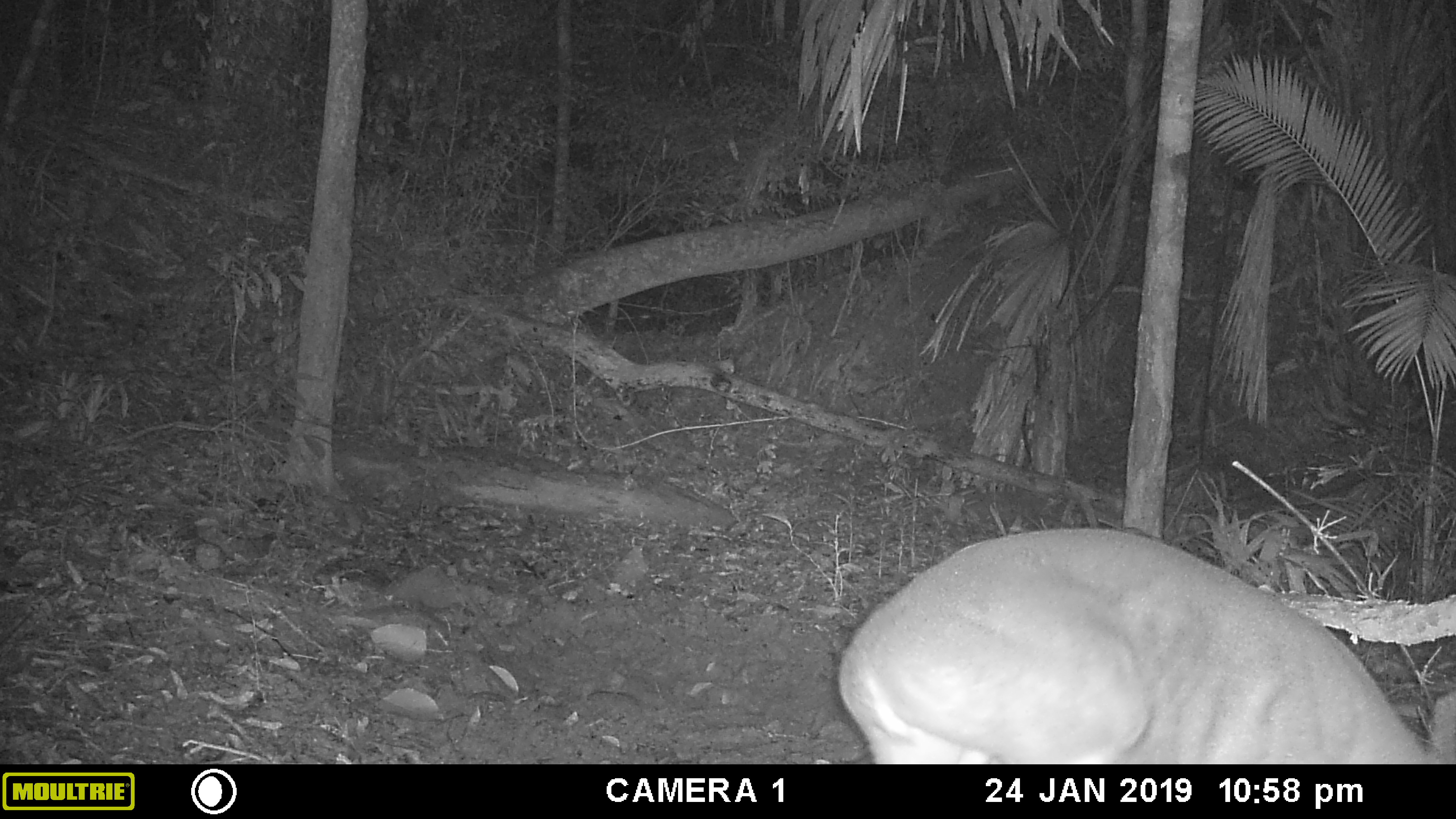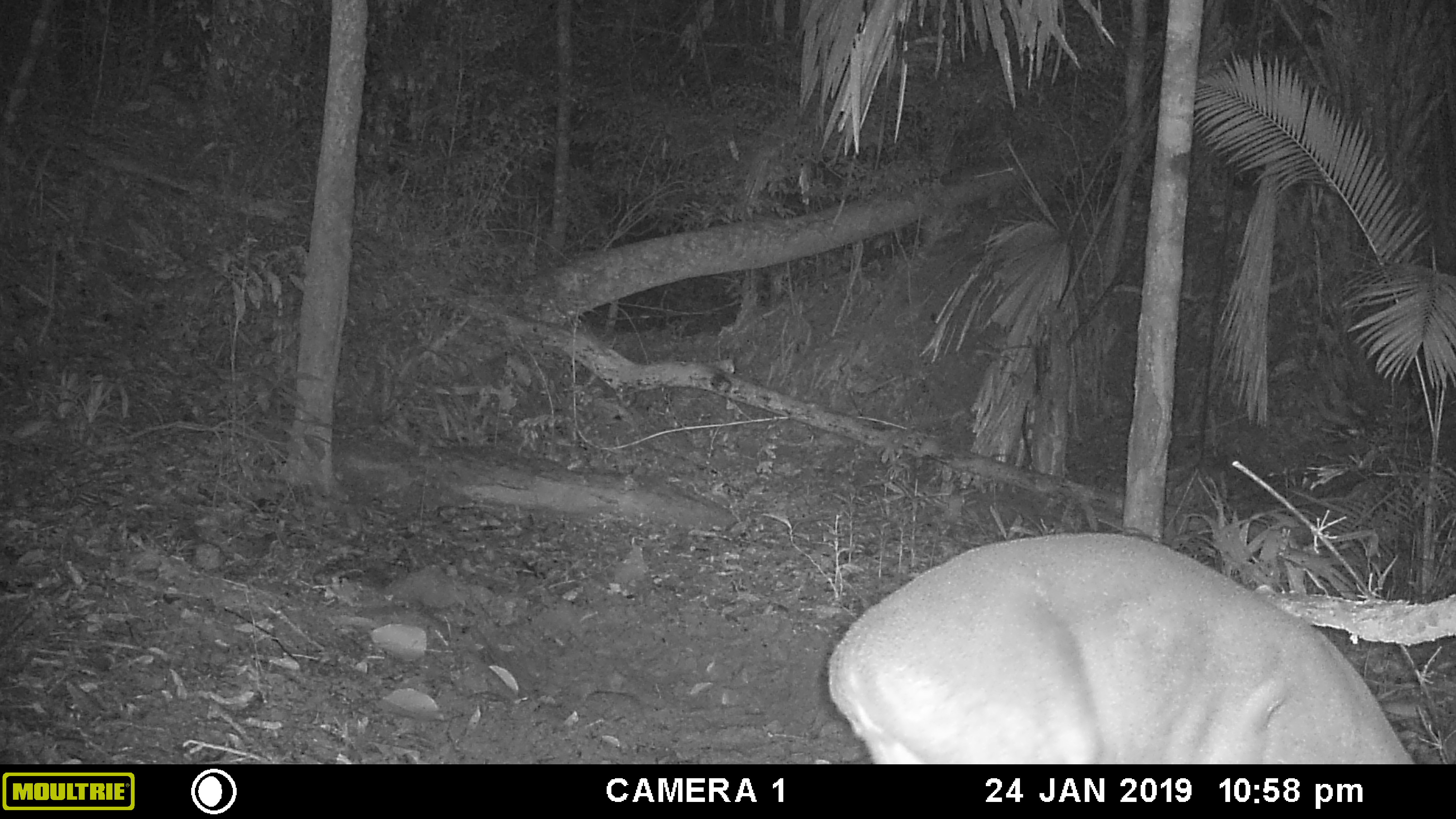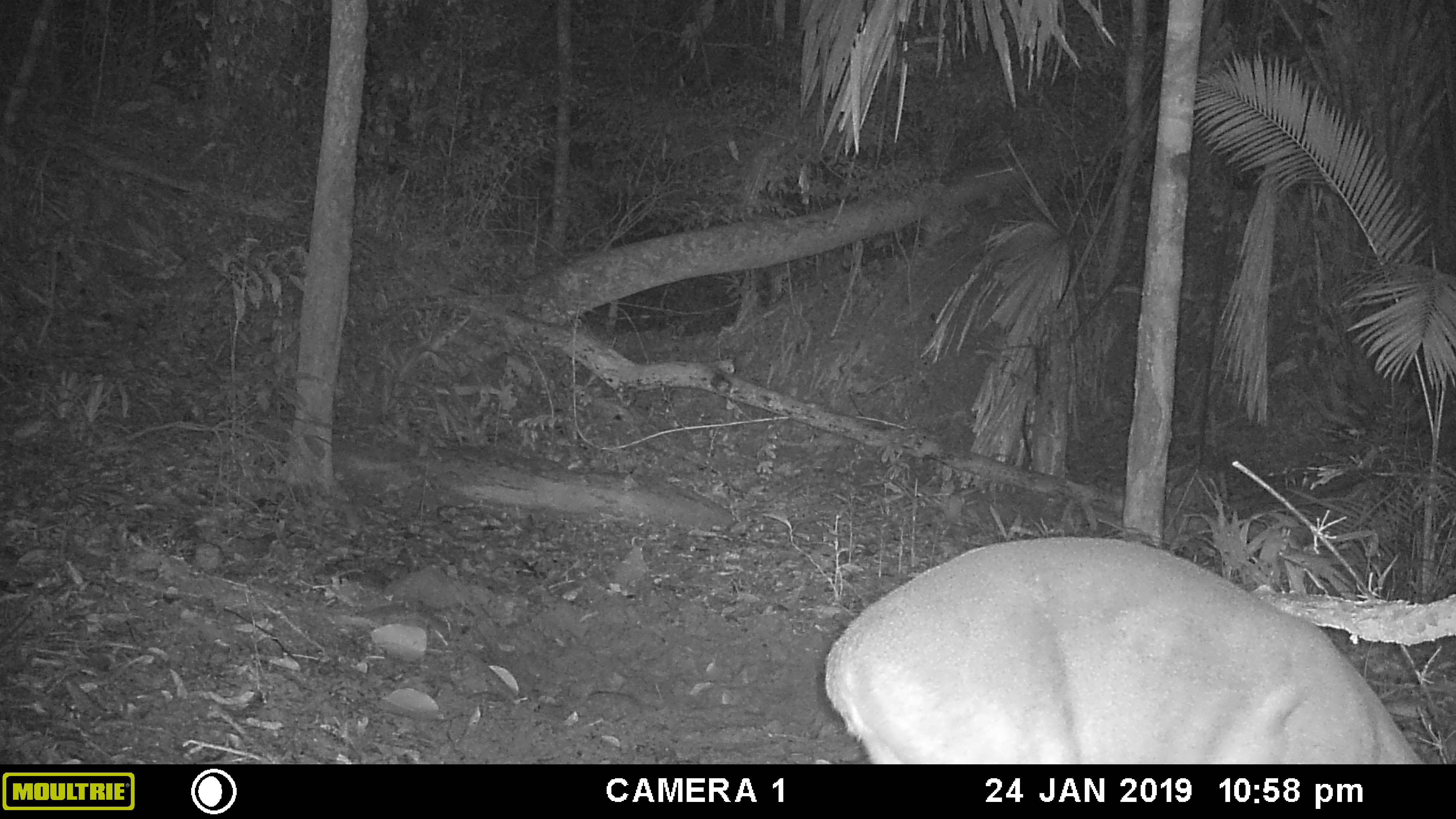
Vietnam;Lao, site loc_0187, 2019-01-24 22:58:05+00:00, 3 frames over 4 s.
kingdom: Animalia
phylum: Chordata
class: Mammalia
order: Artiodactyla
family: Cervidae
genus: Muntiacus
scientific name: Muntiacus vuquangensis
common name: large-antlered muntjac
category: large antlered muntjac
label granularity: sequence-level